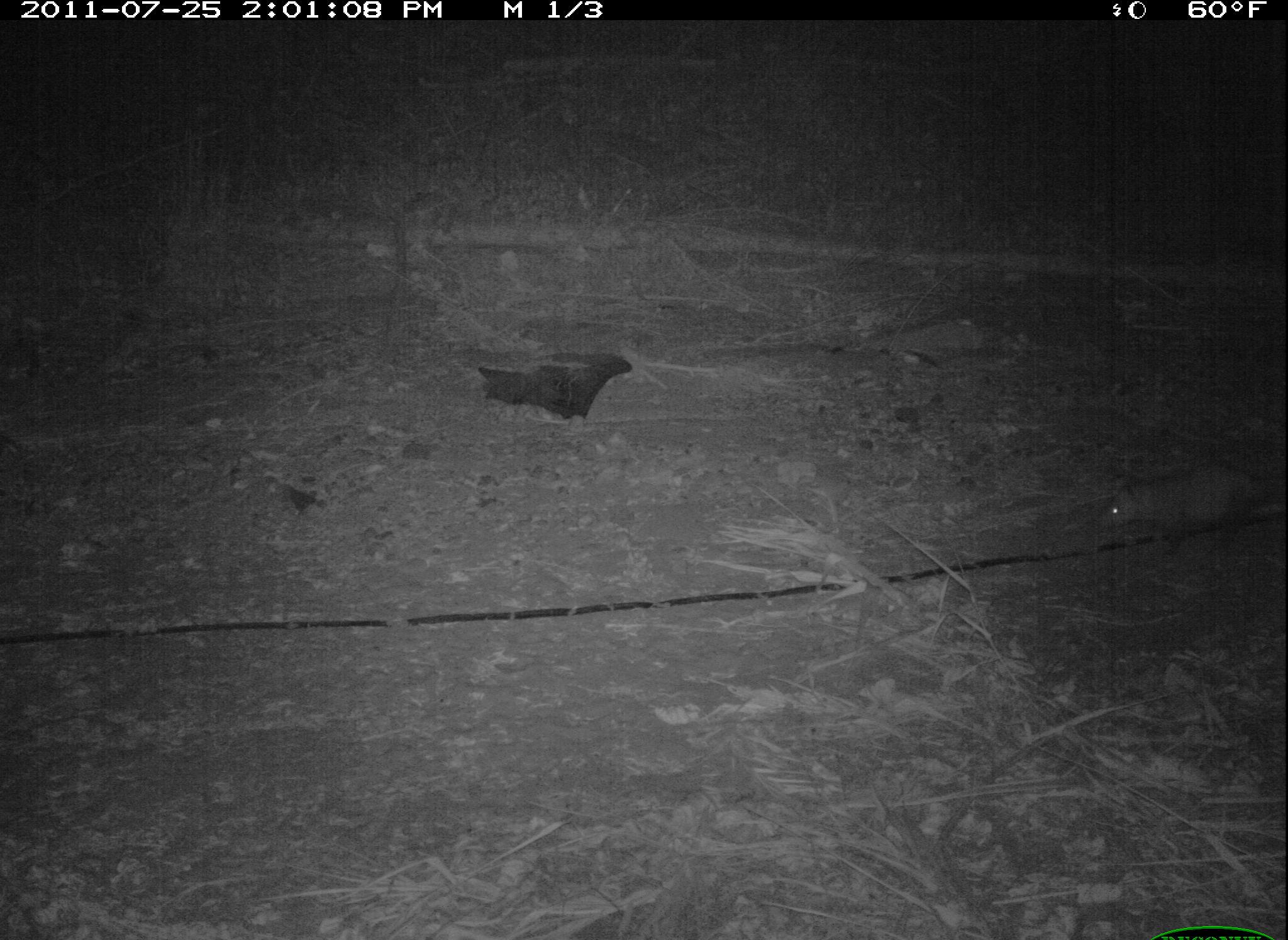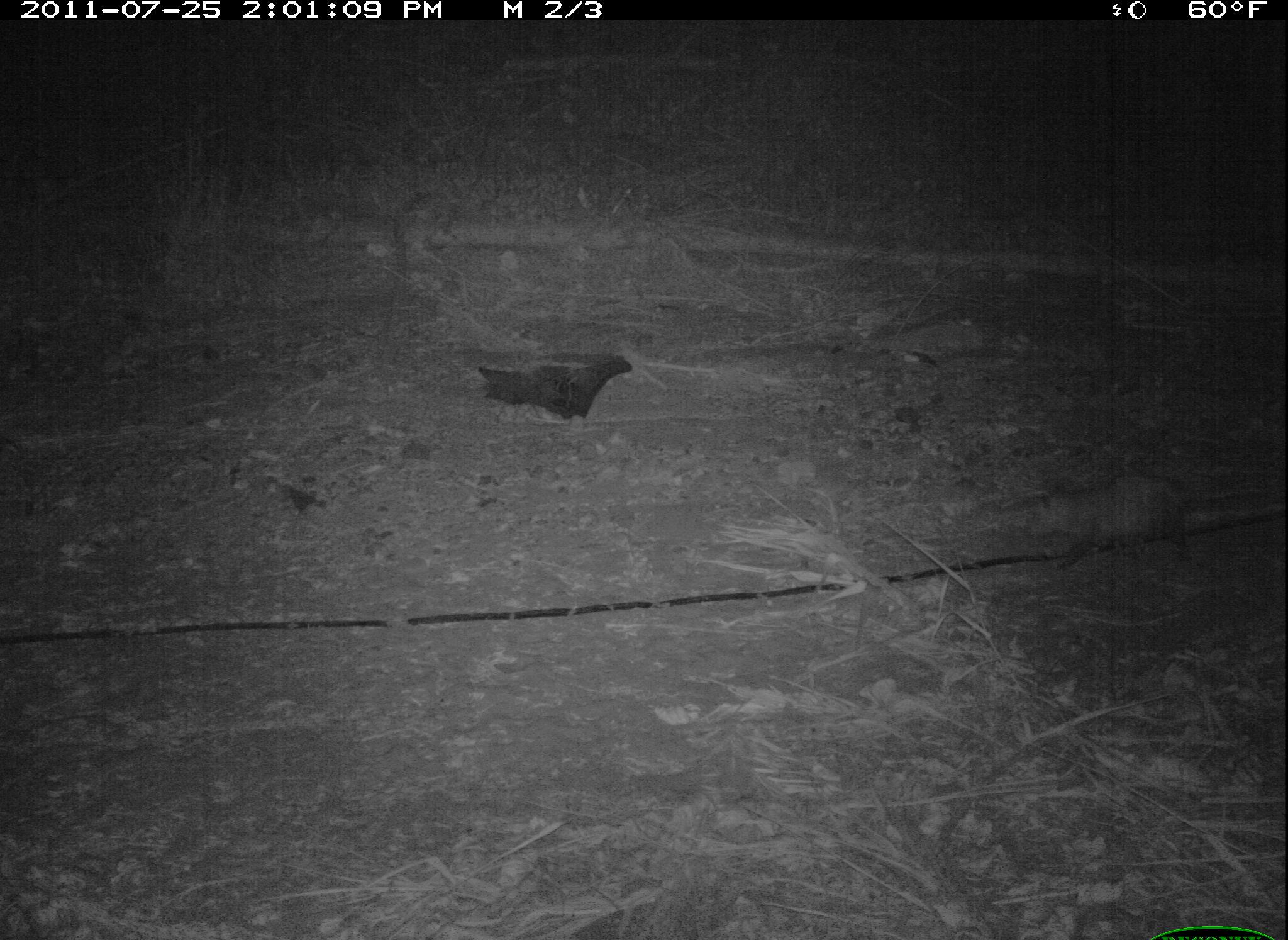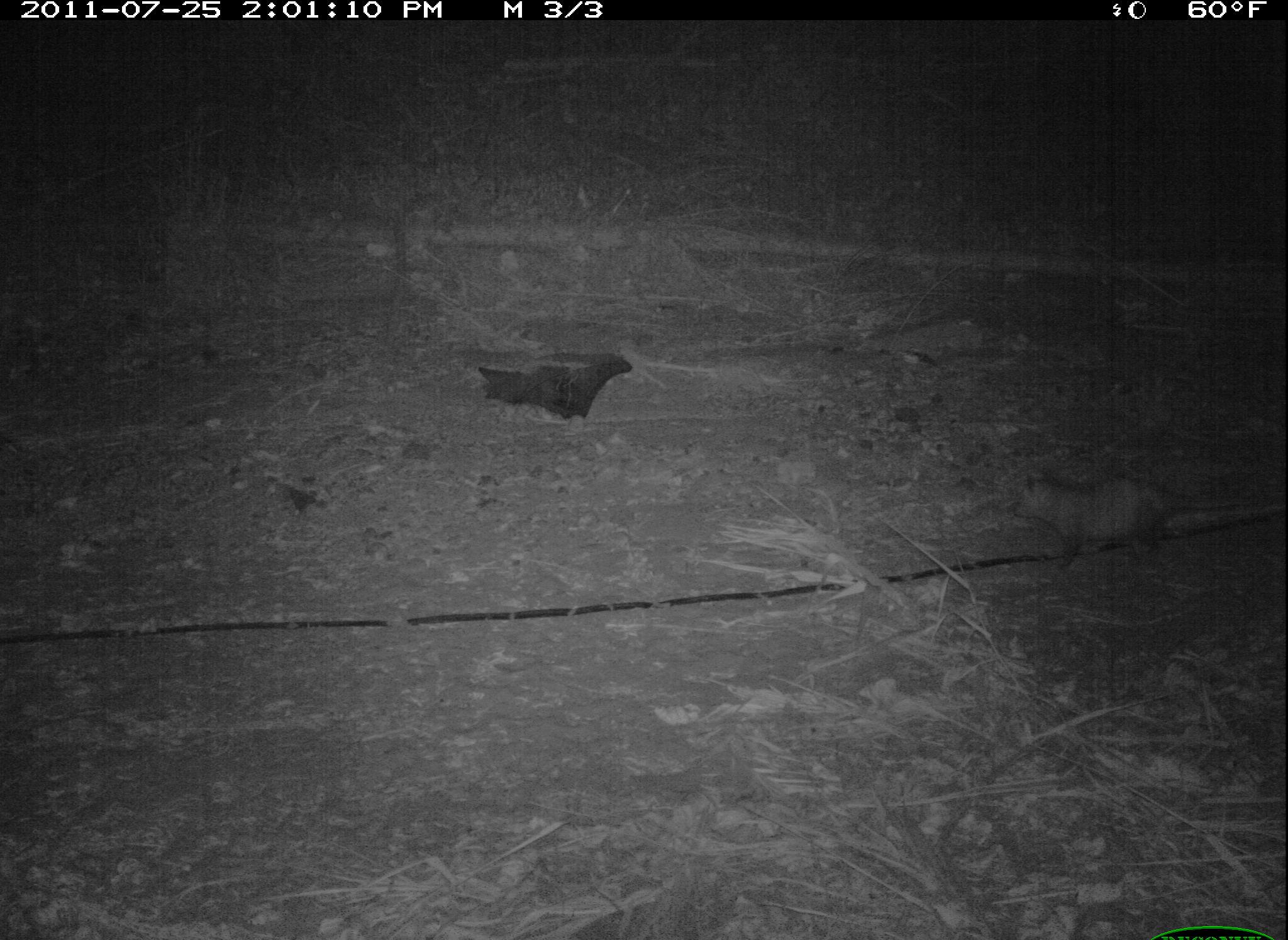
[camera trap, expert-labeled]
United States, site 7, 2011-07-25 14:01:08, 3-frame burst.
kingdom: Animalia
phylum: Chordata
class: Mammalia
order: Didelphimorphia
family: Didelphidae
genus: Didelphis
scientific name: Didelphis virginiana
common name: virginia opossum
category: opossum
Opossum (virginia opossum) (Didelphis virginiana).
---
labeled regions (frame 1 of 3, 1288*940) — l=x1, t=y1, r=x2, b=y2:
opossum: l=1088, t=456, r=1275, b=557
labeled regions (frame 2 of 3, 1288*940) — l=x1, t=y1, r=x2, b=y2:
opossum: l=1003, t=427, r=1183, b=601; l=402, t=187, r=443, b=300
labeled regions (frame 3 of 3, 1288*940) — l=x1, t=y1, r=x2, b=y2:
opossum: l=1001, t=453, r=1274, b=581